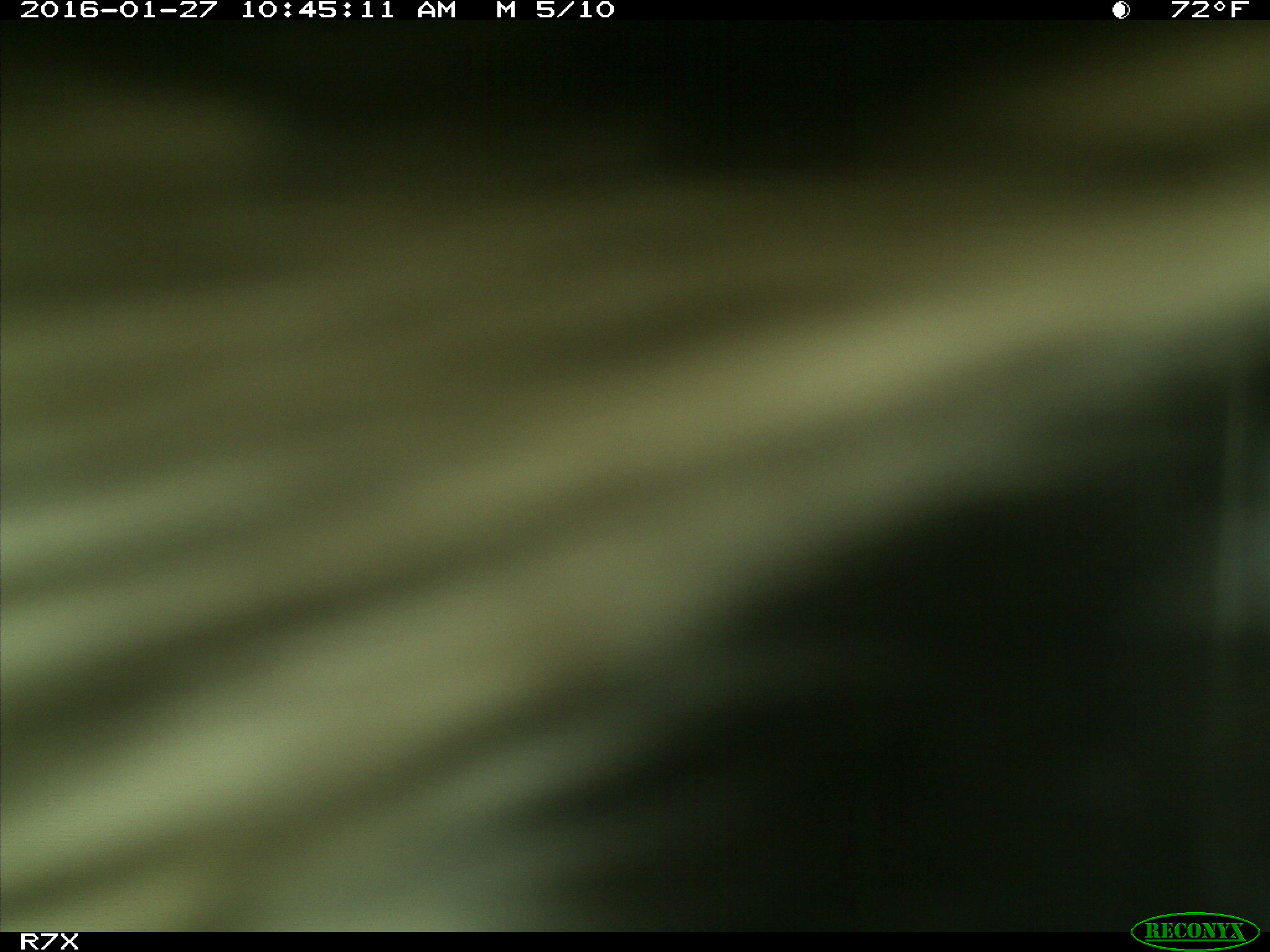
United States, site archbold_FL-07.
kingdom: Animalia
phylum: Chordata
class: Mammalia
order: Artiodactyla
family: Bovidae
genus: Bos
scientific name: Bos taurus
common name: domestic cow